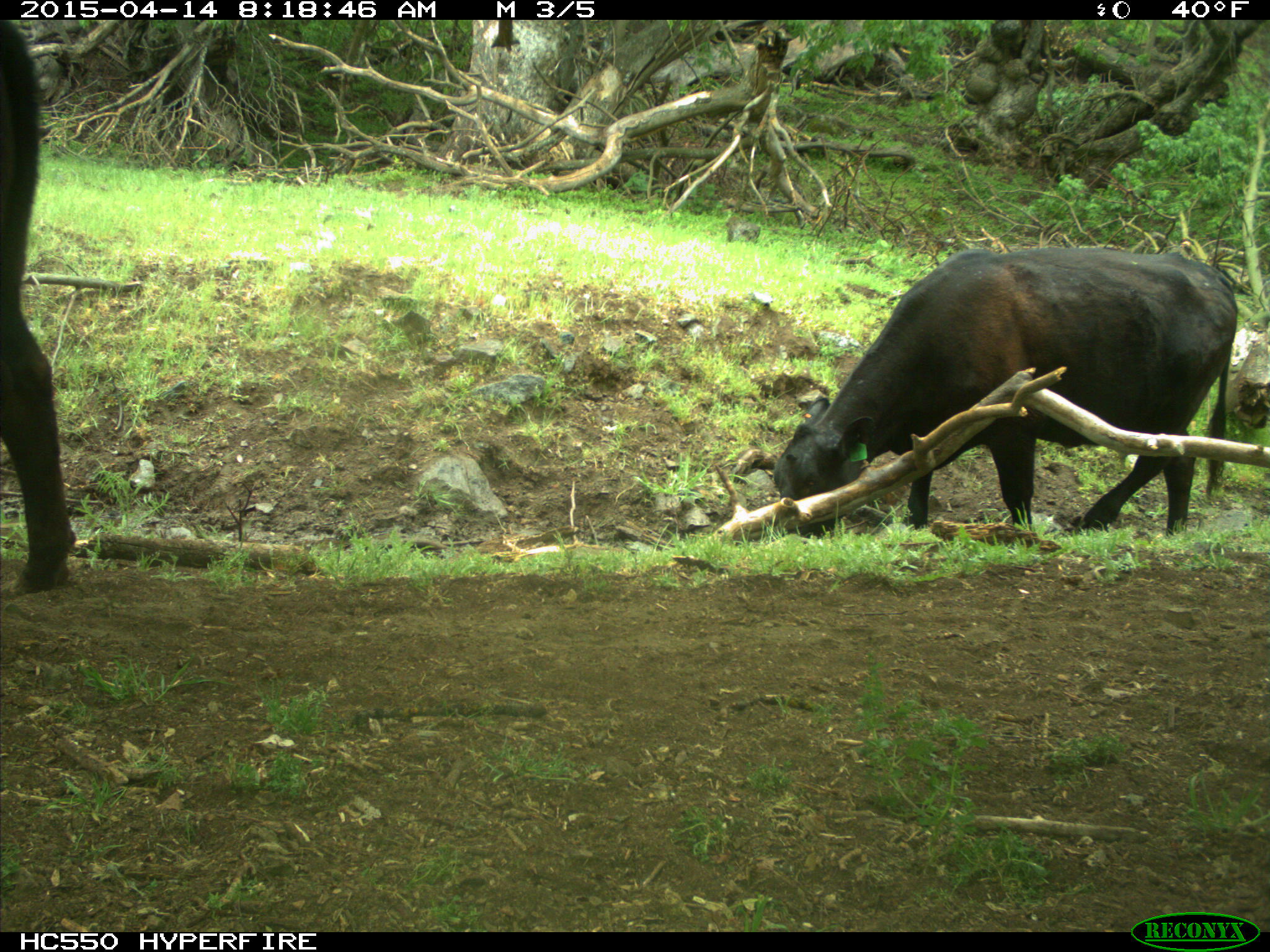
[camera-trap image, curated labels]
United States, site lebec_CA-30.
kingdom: Animalia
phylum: Chordata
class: Mammalia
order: Artiodactyla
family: Bovidae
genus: Bos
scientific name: Bos taurus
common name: domestic cow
Bos taurus (domestic cow).